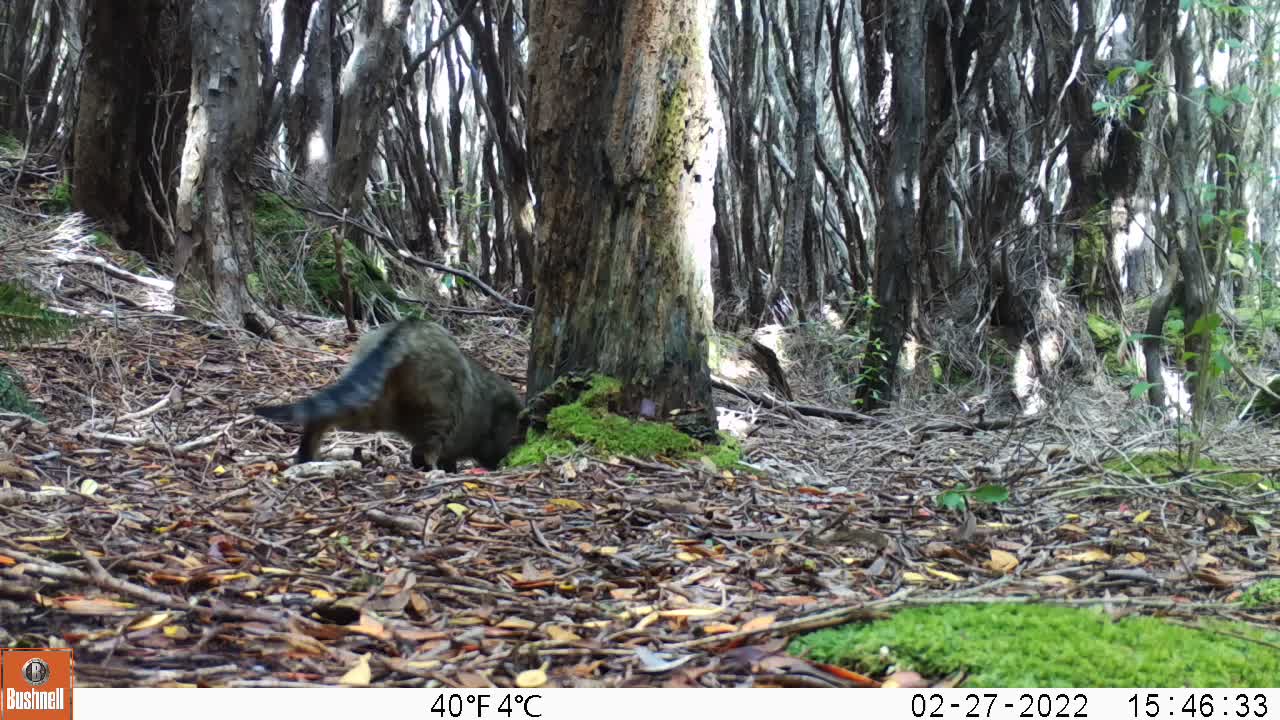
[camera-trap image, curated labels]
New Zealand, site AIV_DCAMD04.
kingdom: Animalia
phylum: Chordata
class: Mammalia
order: Carnivora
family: Felidae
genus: Felis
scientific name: Felis catus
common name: domestic cat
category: cat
Cat (domestic cat) (Felis catus).